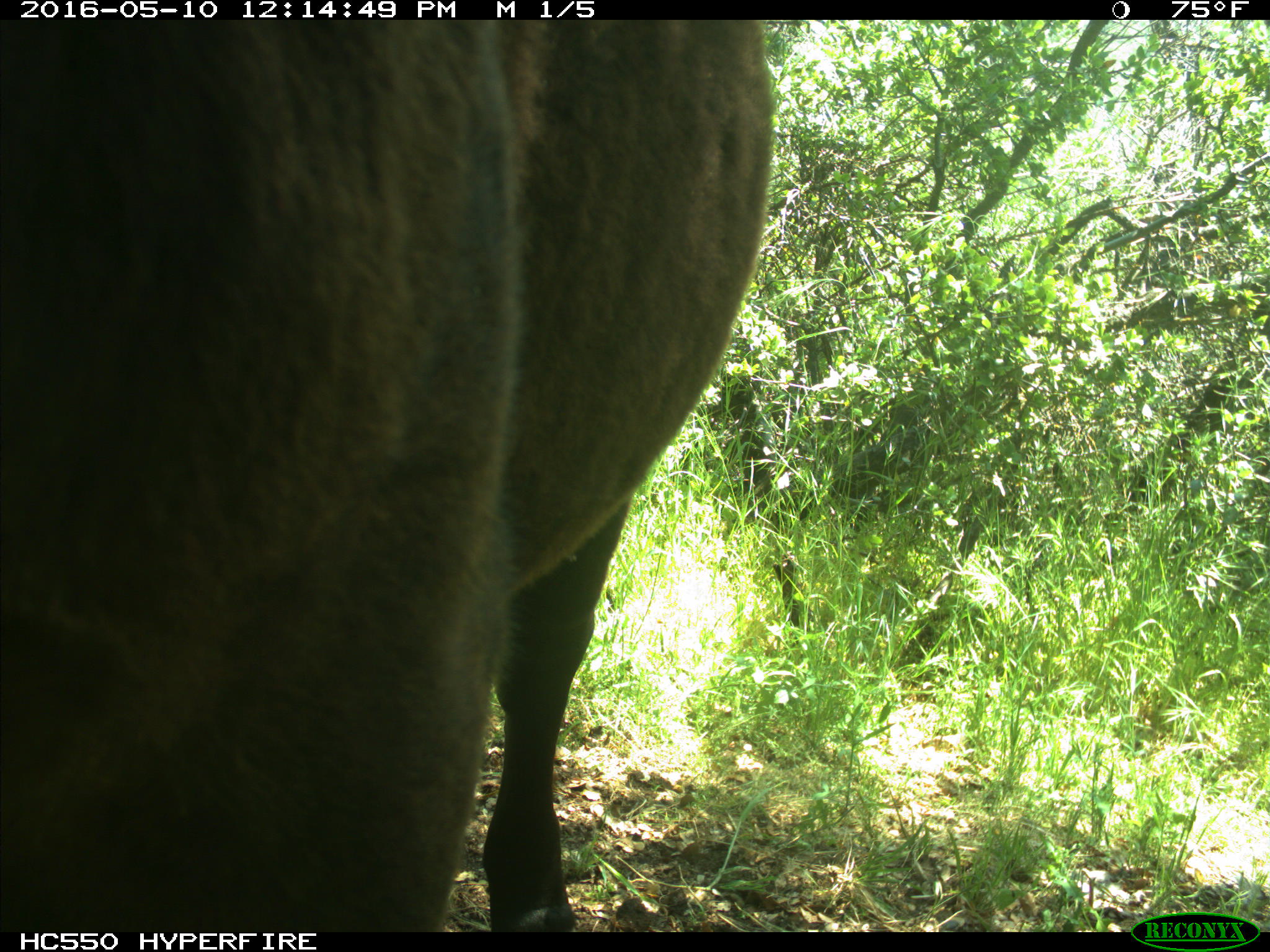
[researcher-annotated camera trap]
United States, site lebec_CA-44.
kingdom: Animalia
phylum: Chordata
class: Mammalia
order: Artiodactyla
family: Bovidae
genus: Bos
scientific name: Bos taurus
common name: domestic cow